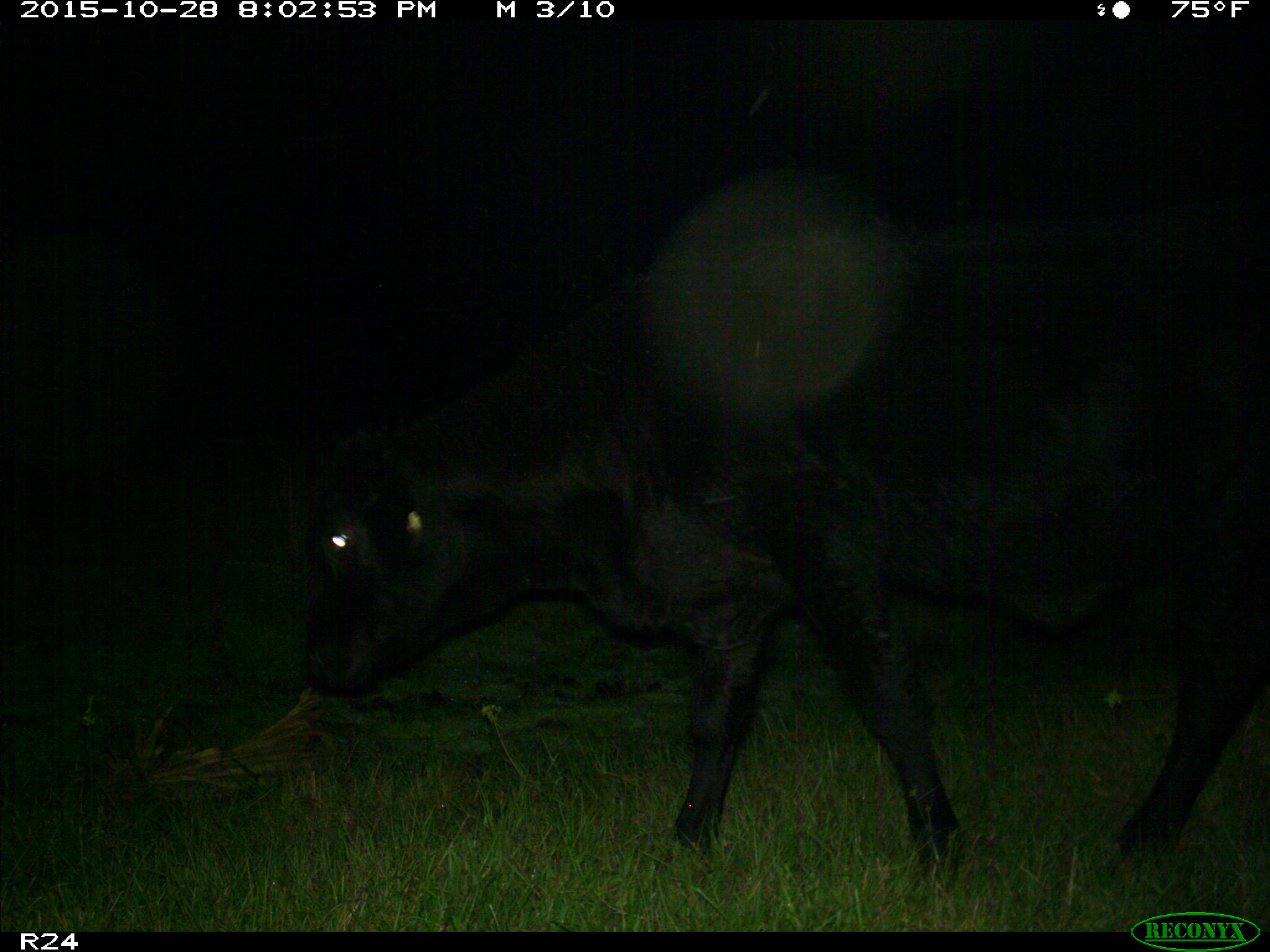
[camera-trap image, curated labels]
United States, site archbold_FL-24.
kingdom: Animalia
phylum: Chordata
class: Mammalia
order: Artiodactyla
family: Bovidae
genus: Bos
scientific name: Bos taurus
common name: domestic cow